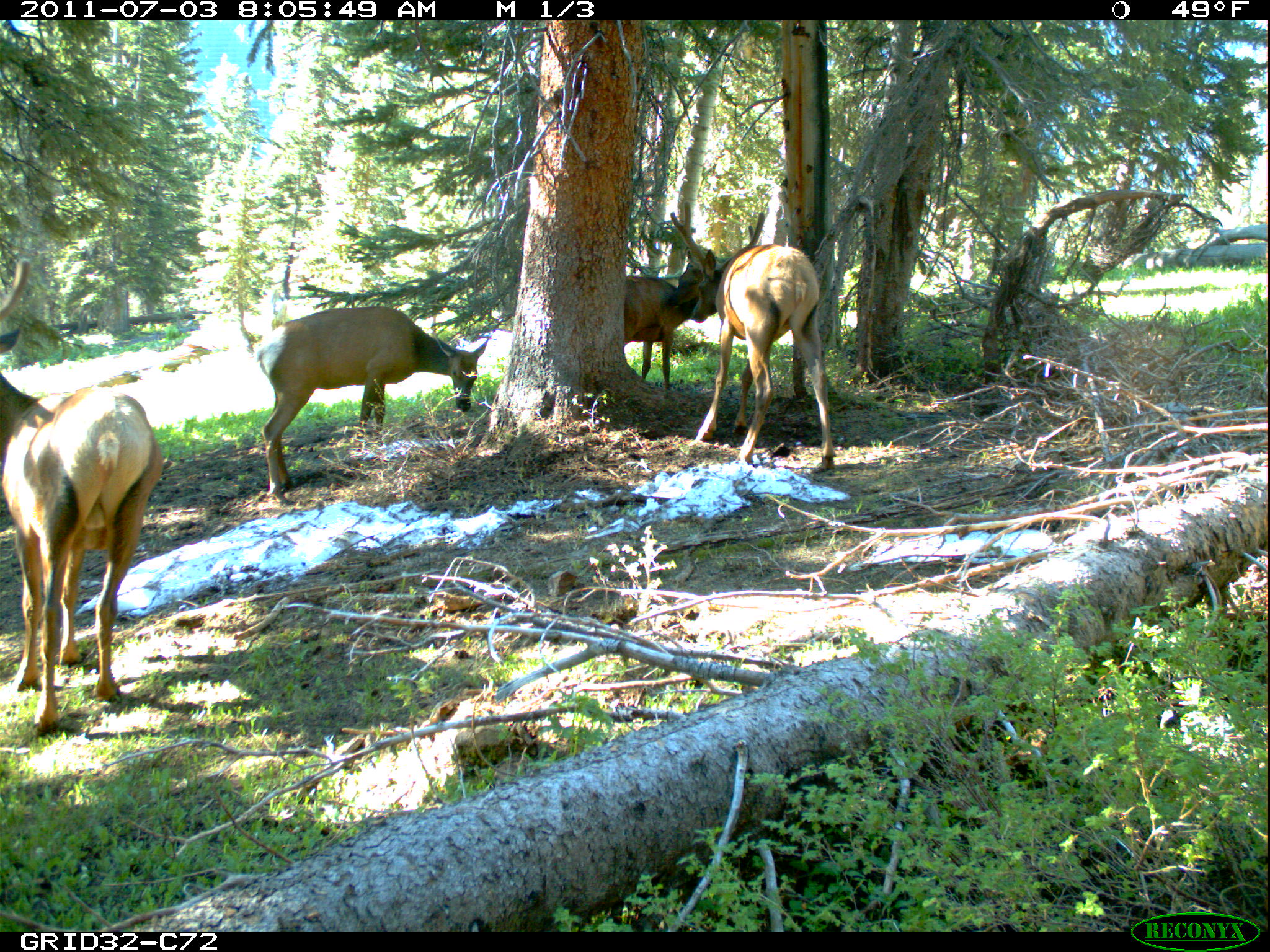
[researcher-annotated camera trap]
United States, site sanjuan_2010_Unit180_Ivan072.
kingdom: Animalia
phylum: Chordata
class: Mammalia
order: Artiodactyla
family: Cervidae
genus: Cervus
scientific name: Cervus elaphus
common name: red deer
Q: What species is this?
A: Cervus elaphus (red deer).